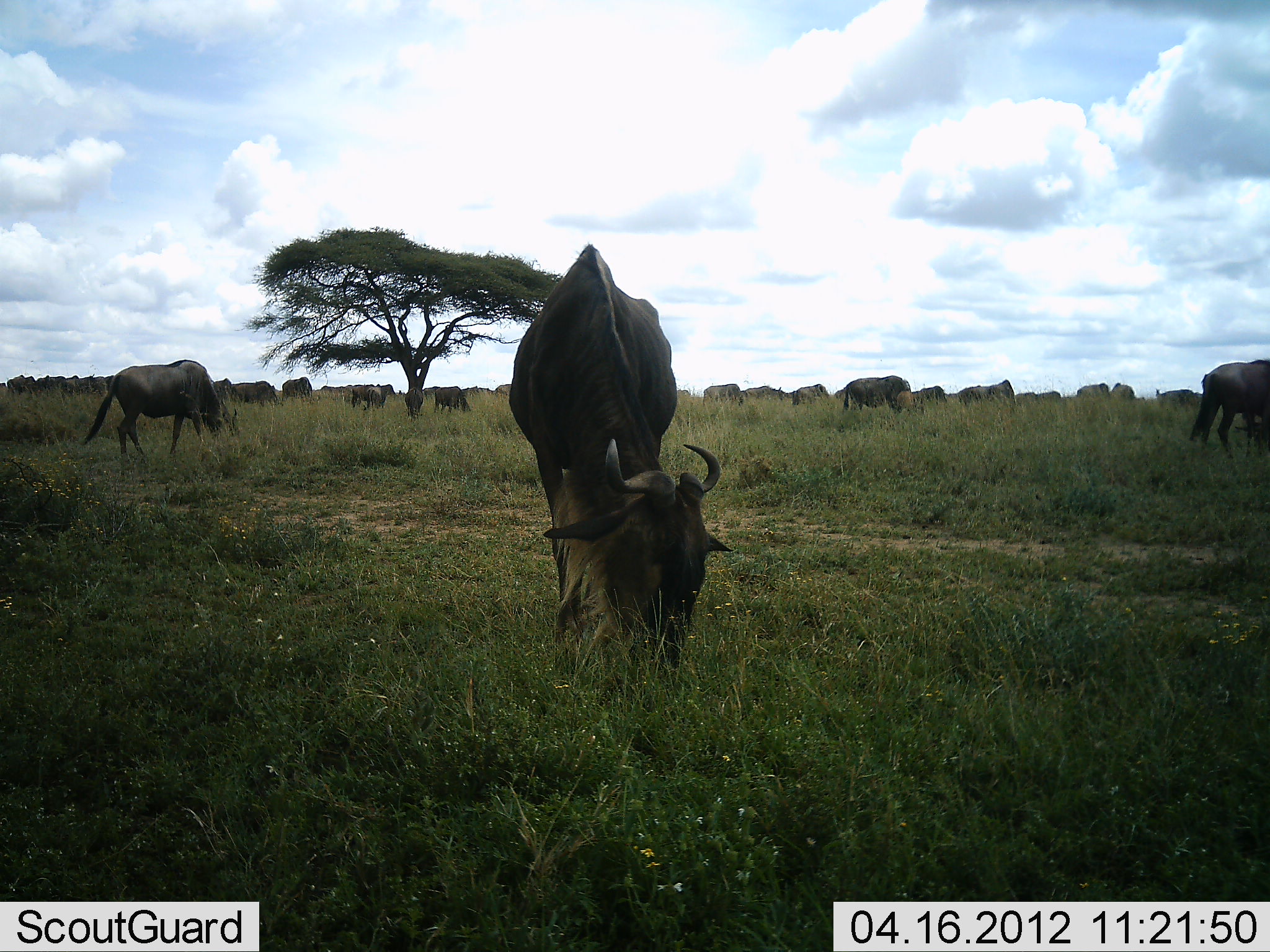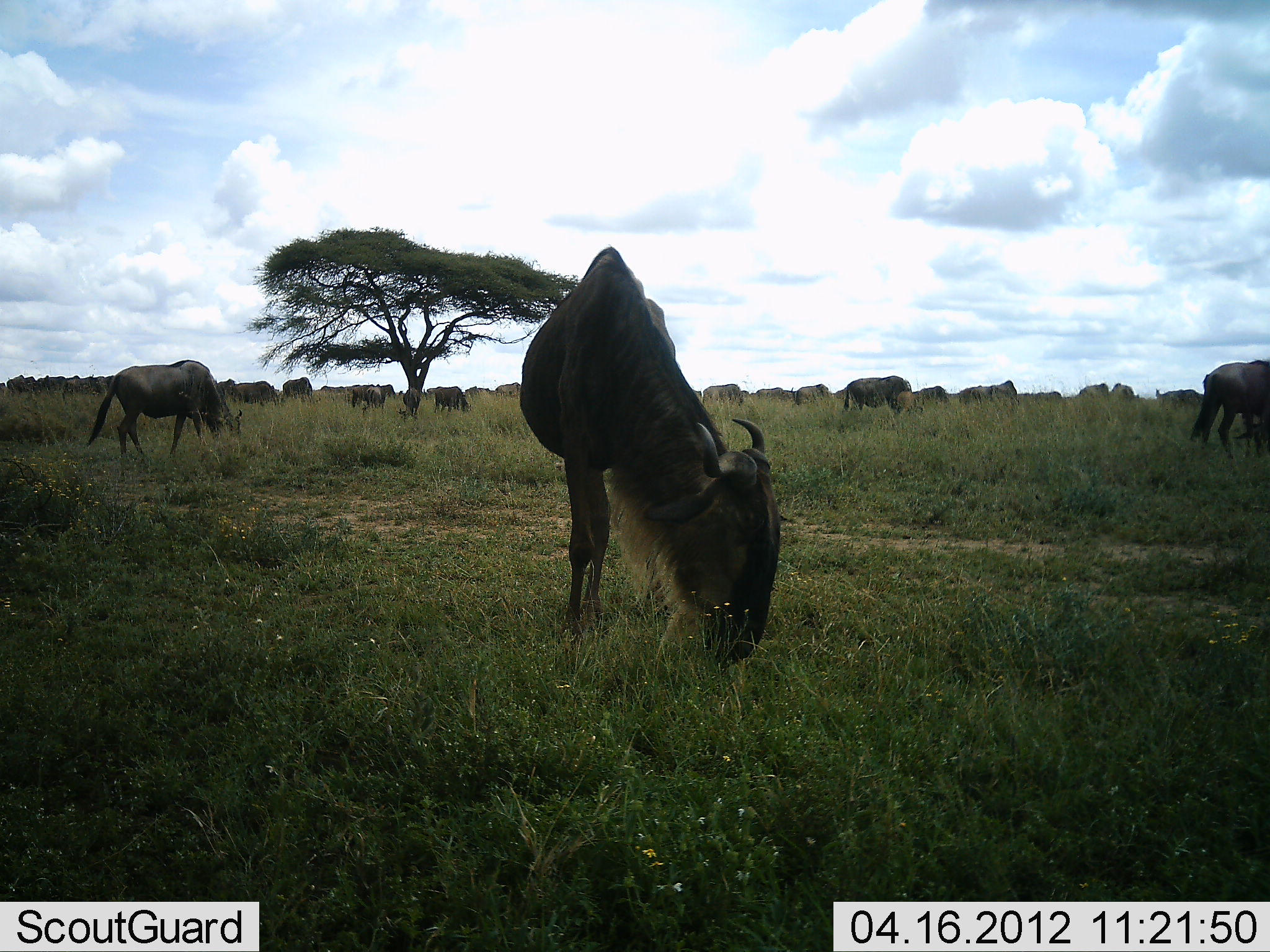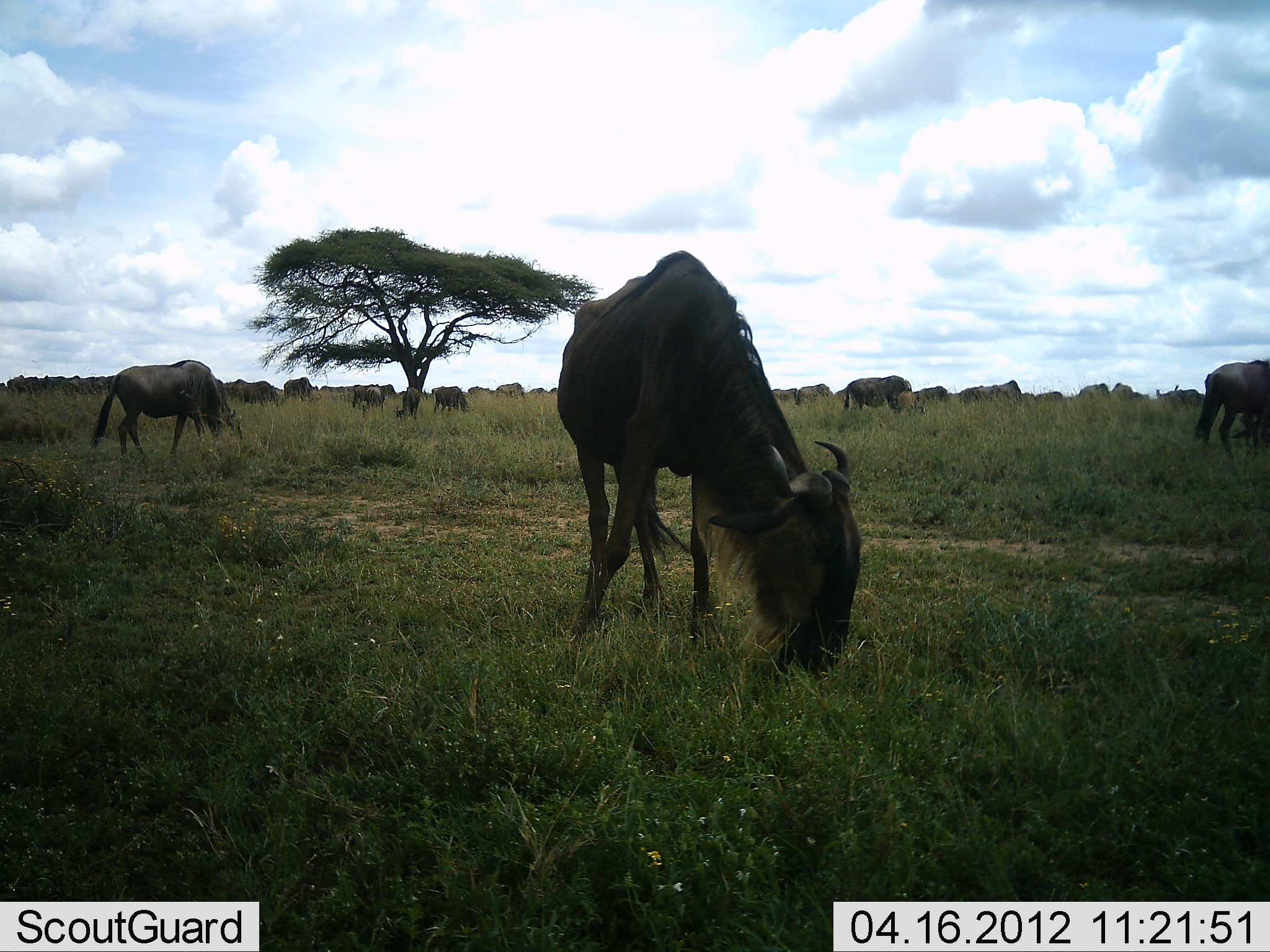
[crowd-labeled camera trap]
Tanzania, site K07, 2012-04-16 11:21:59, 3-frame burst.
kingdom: Animalia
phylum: Chordata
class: Mammalia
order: Artiodactyla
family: Bovidae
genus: Connochaetes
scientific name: Connochaetes taurinus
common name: blue wildebeest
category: wildebeest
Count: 11-50.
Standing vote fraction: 40%.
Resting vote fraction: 0%.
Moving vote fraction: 20%.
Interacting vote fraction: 5%.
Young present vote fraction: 0%.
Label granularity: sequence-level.